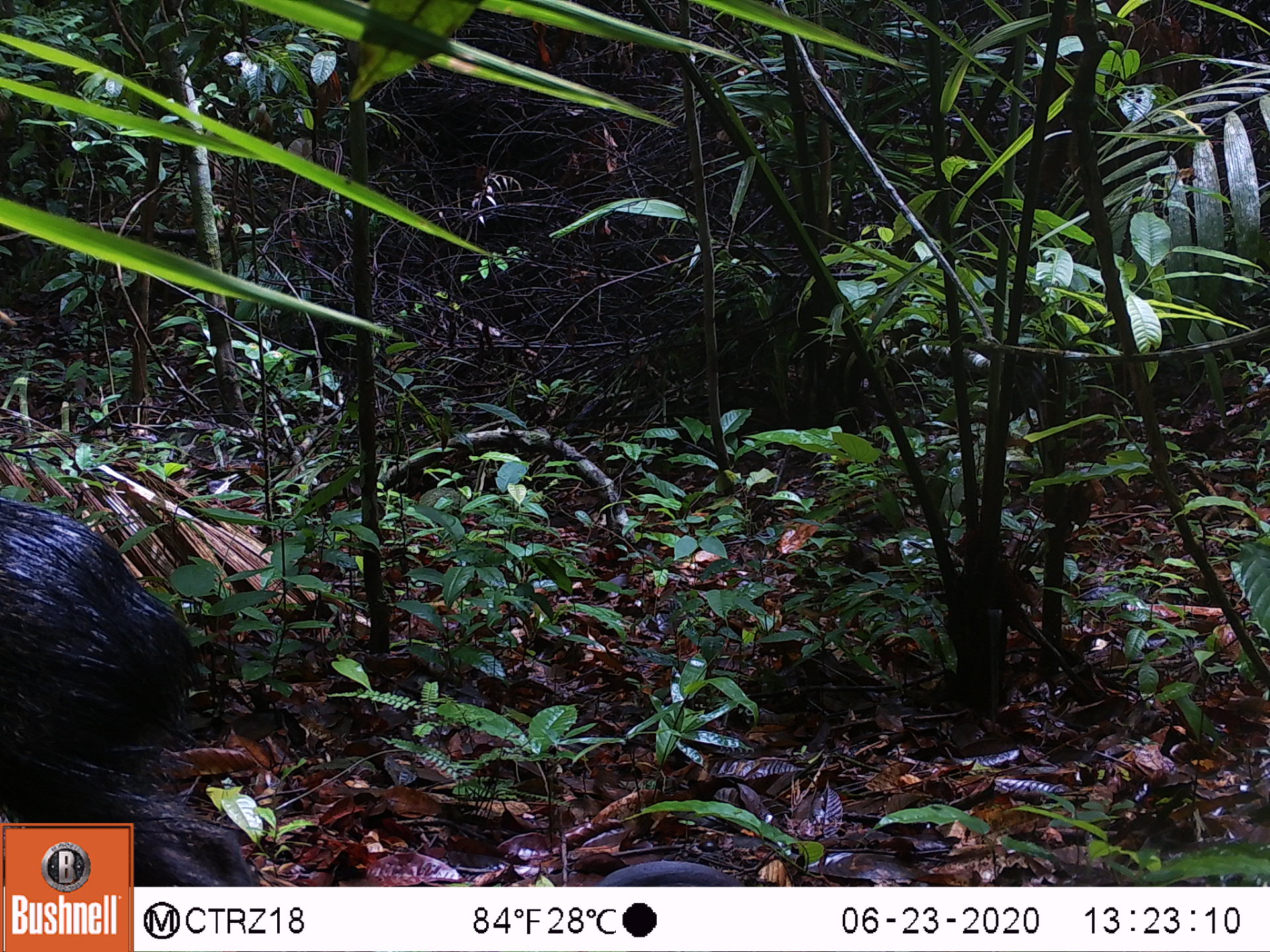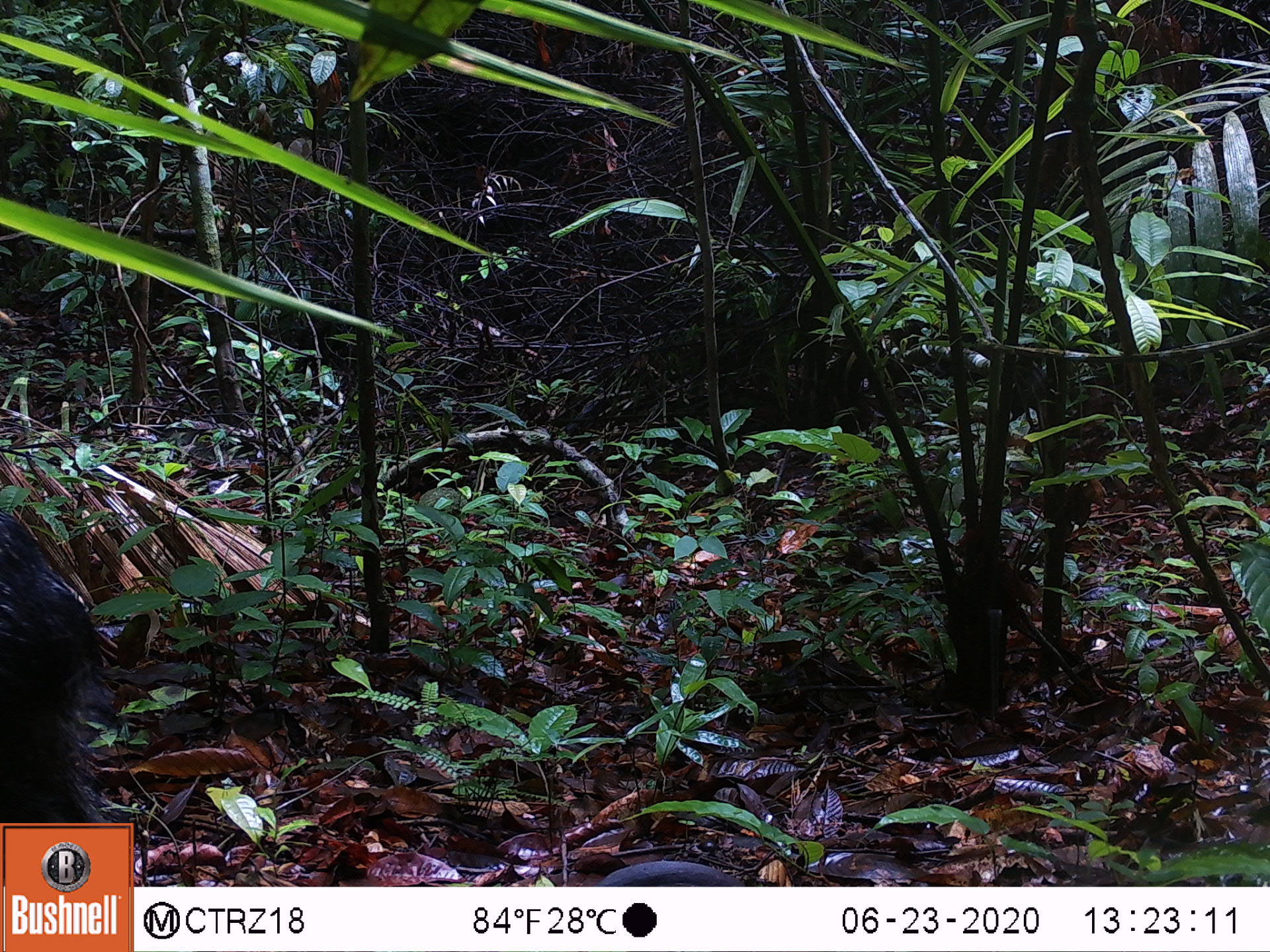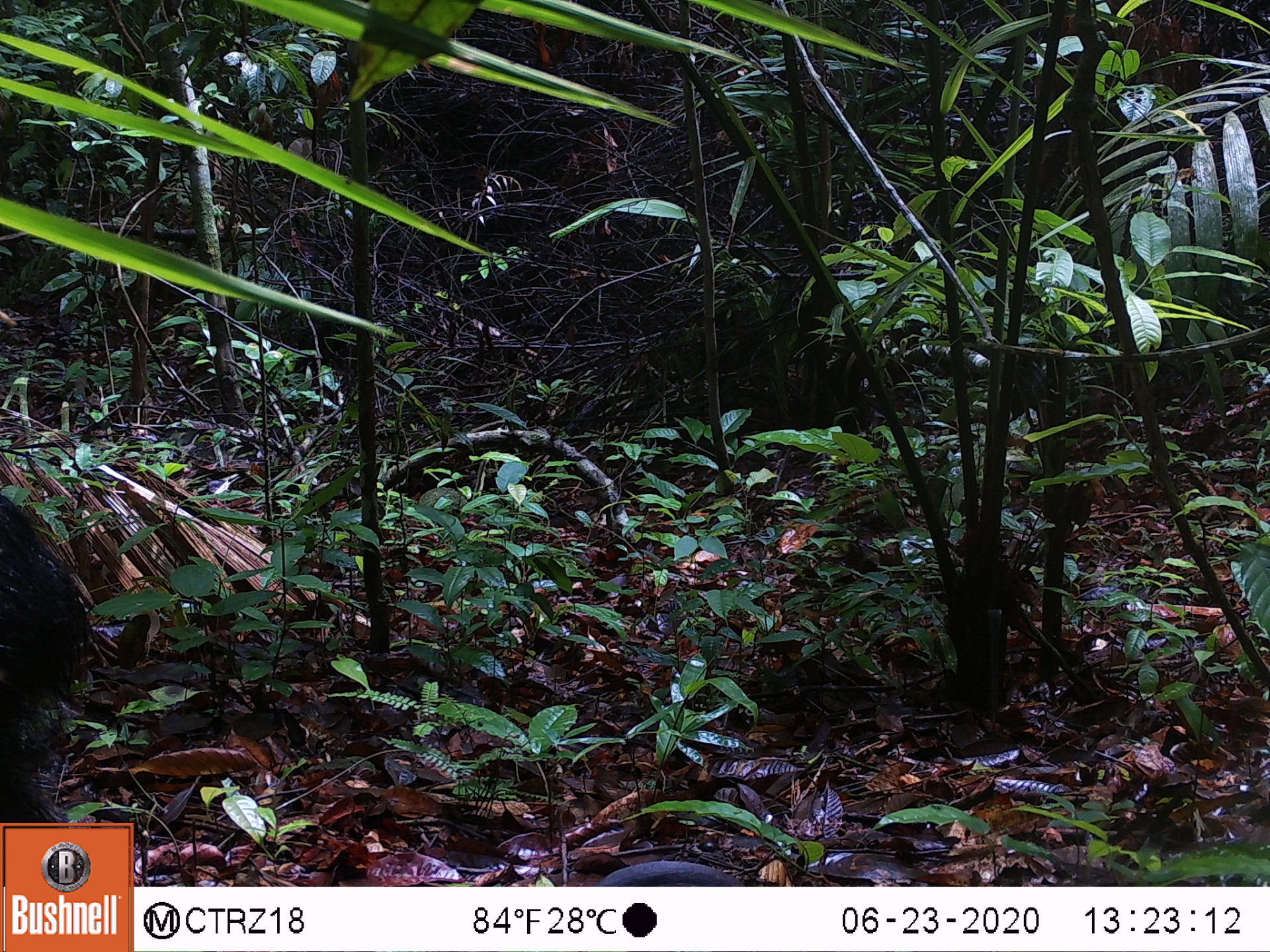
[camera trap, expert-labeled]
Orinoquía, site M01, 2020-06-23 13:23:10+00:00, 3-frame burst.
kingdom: Animalia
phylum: Chordata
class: Mammalia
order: Artiodactyla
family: Tayassuidae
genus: Pecari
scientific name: Pecari tajacu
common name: collared peccary